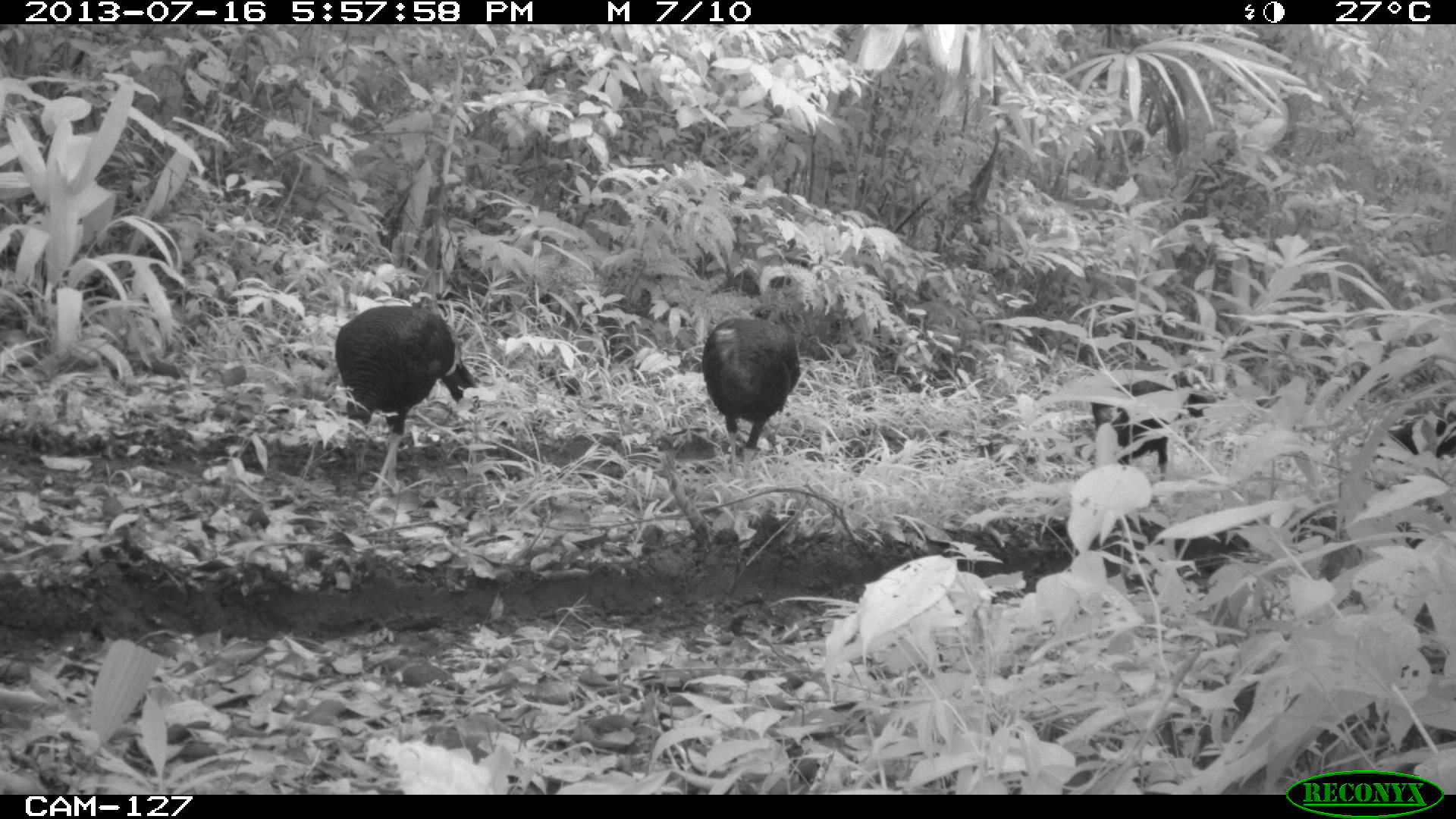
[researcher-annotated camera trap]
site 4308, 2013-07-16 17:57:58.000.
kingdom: Animalia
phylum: Chordata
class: Aves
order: Galliformes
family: Phasianidae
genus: Meleagris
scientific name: Meleagris ocellata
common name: ocellated turkey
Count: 4.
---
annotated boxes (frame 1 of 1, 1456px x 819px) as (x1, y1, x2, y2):
meleagris ocellata: (333, 305, 477, 496); (701, 316, 801, 471); (1090, 373, 1203, 476); (1385, 411, 1456, 460)